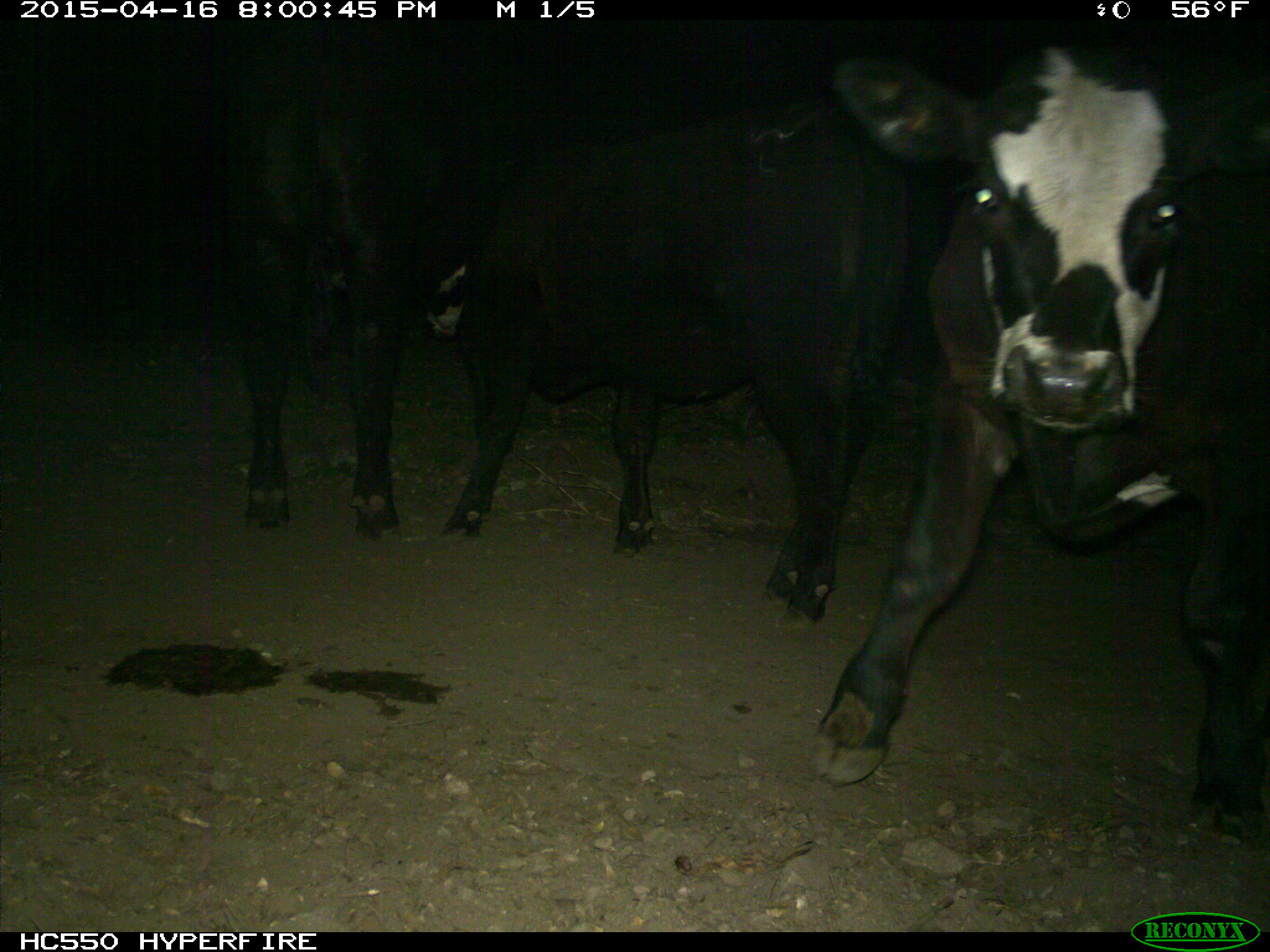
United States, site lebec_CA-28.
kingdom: Animalia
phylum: Chordata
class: Mammalia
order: Artiodactyla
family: Bovidae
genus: Bos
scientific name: Bos taurus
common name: domestic cow